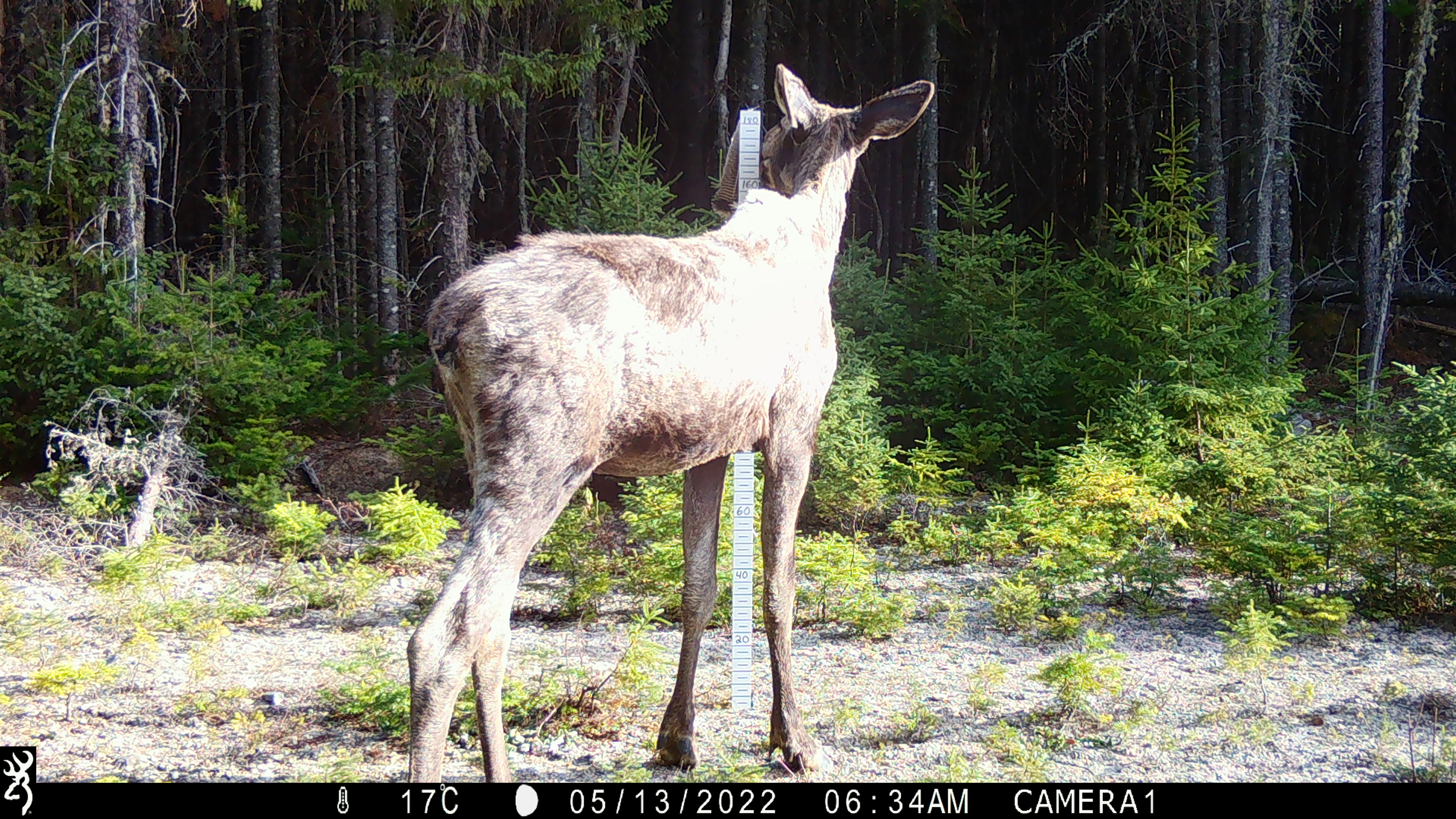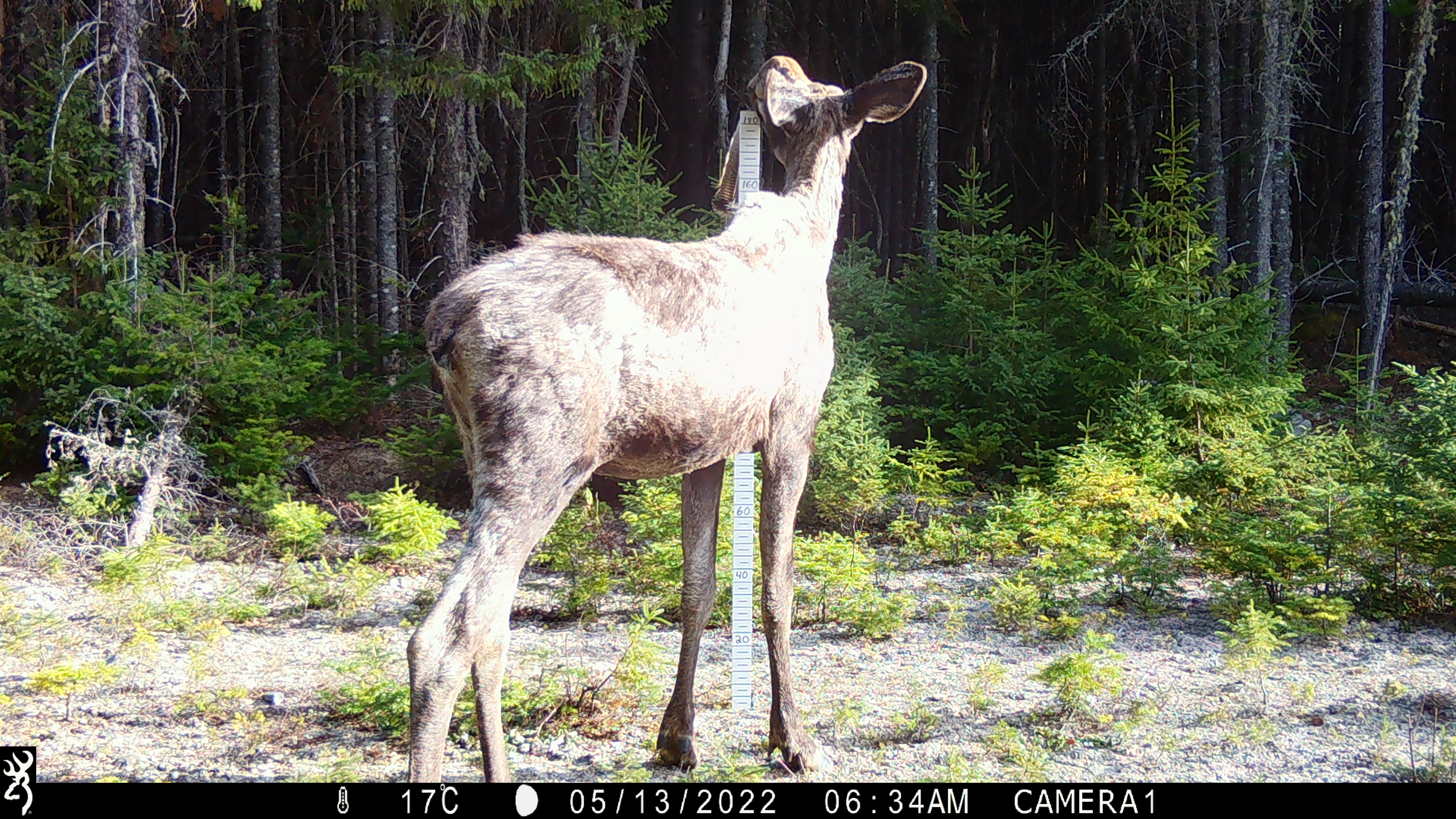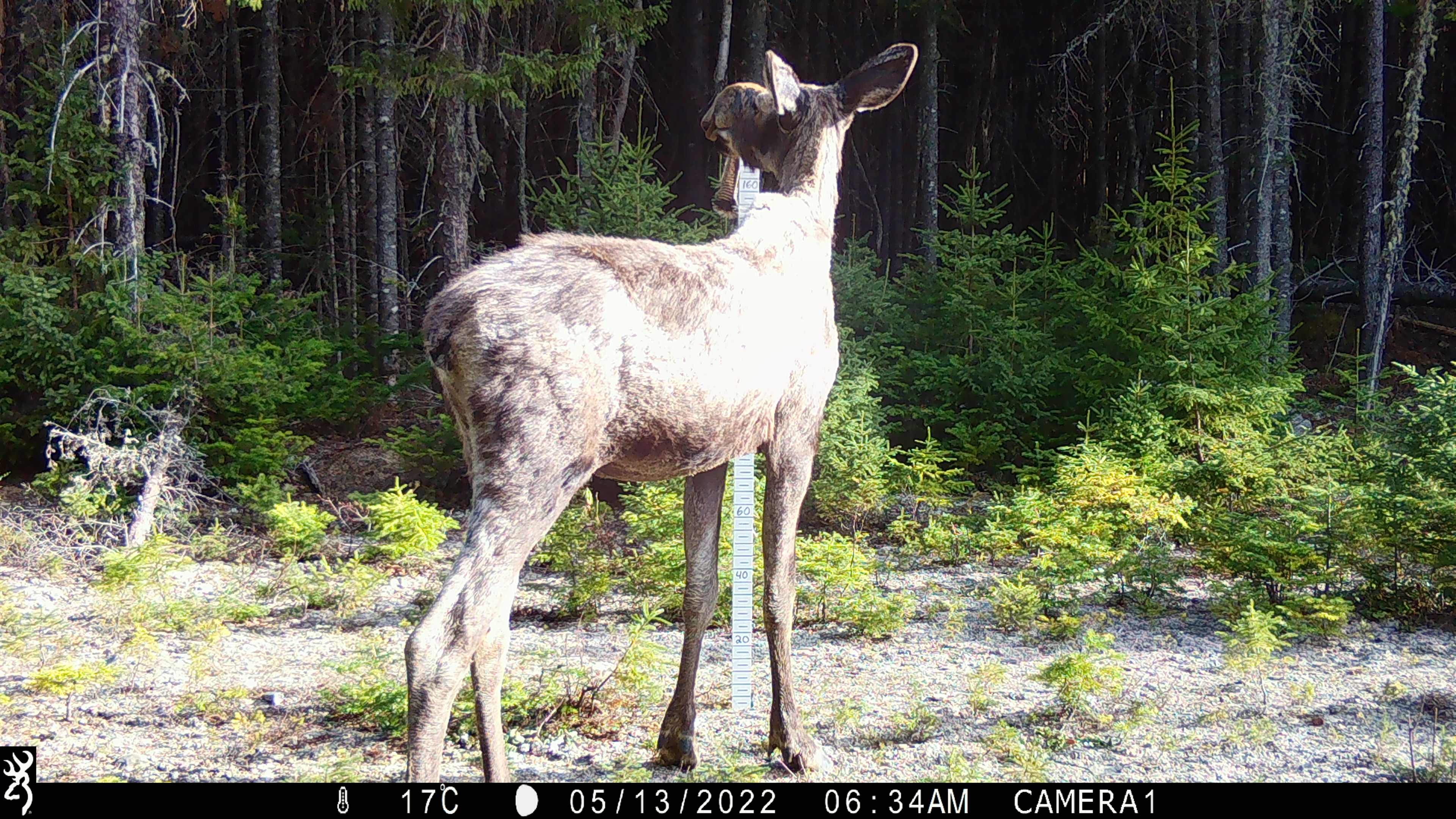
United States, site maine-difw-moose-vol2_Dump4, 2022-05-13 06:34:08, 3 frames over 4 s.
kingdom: Animalia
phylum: Chordata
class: Mammalia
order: Artiodactyla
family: Cervidae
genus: Alces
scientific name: Alces alces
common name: moose